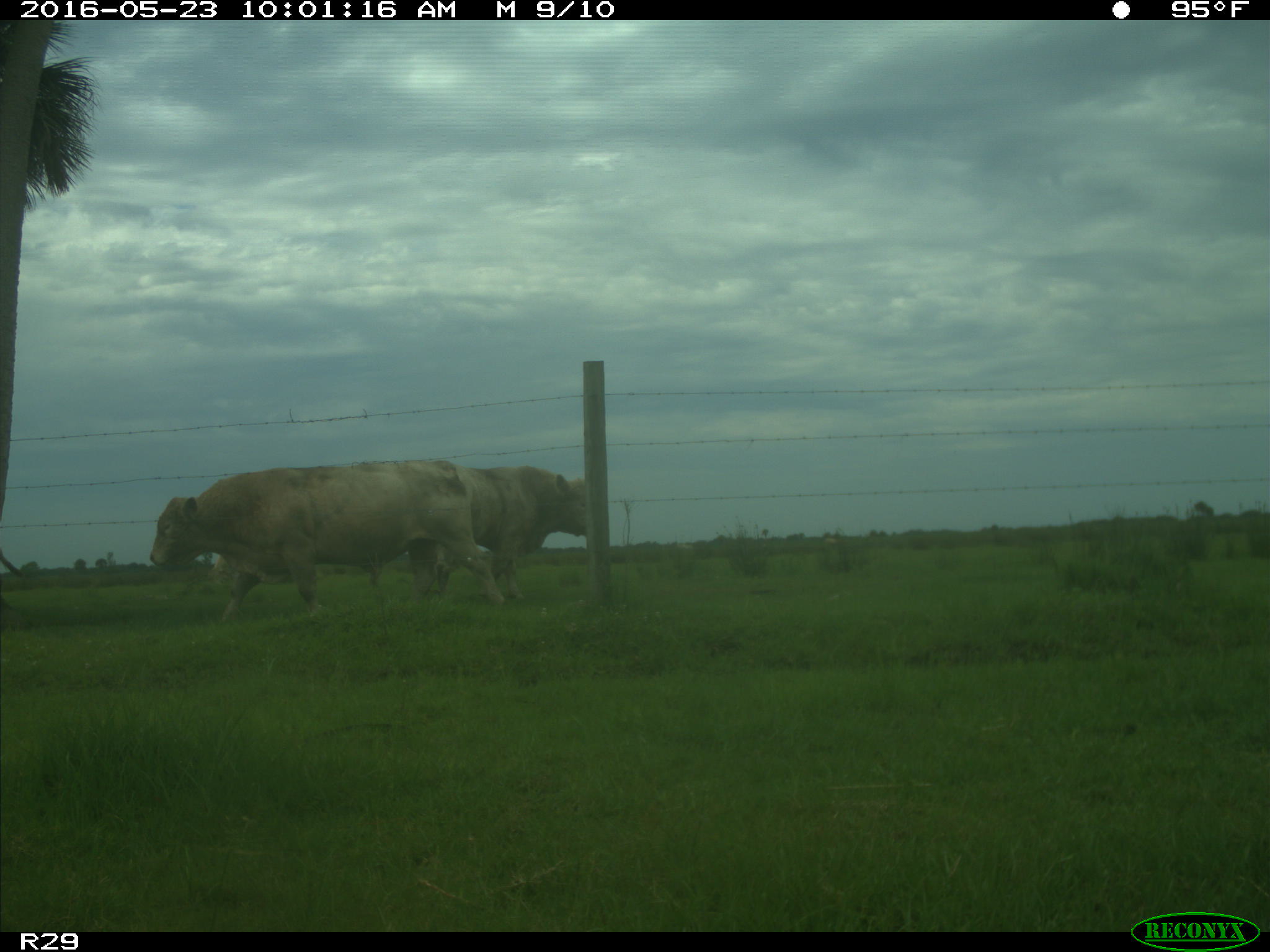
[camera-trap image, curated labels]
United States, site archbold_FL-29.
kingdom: Animalia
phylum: Chordata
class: Mammalia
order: Artiodactyla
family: Bovidae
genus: Bos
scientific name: Bos taurus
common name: domestic cow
Bos taurus (domestic cow).